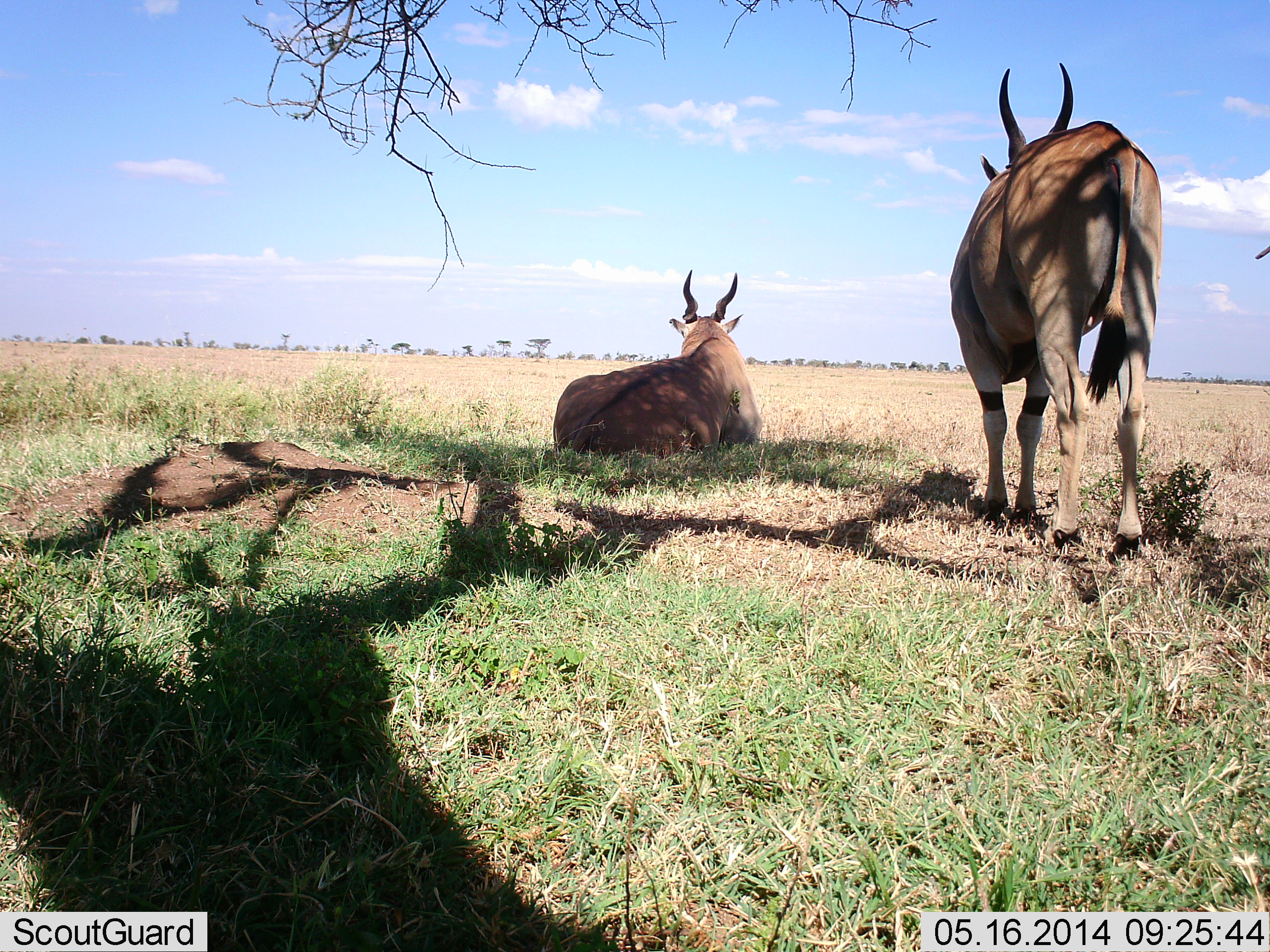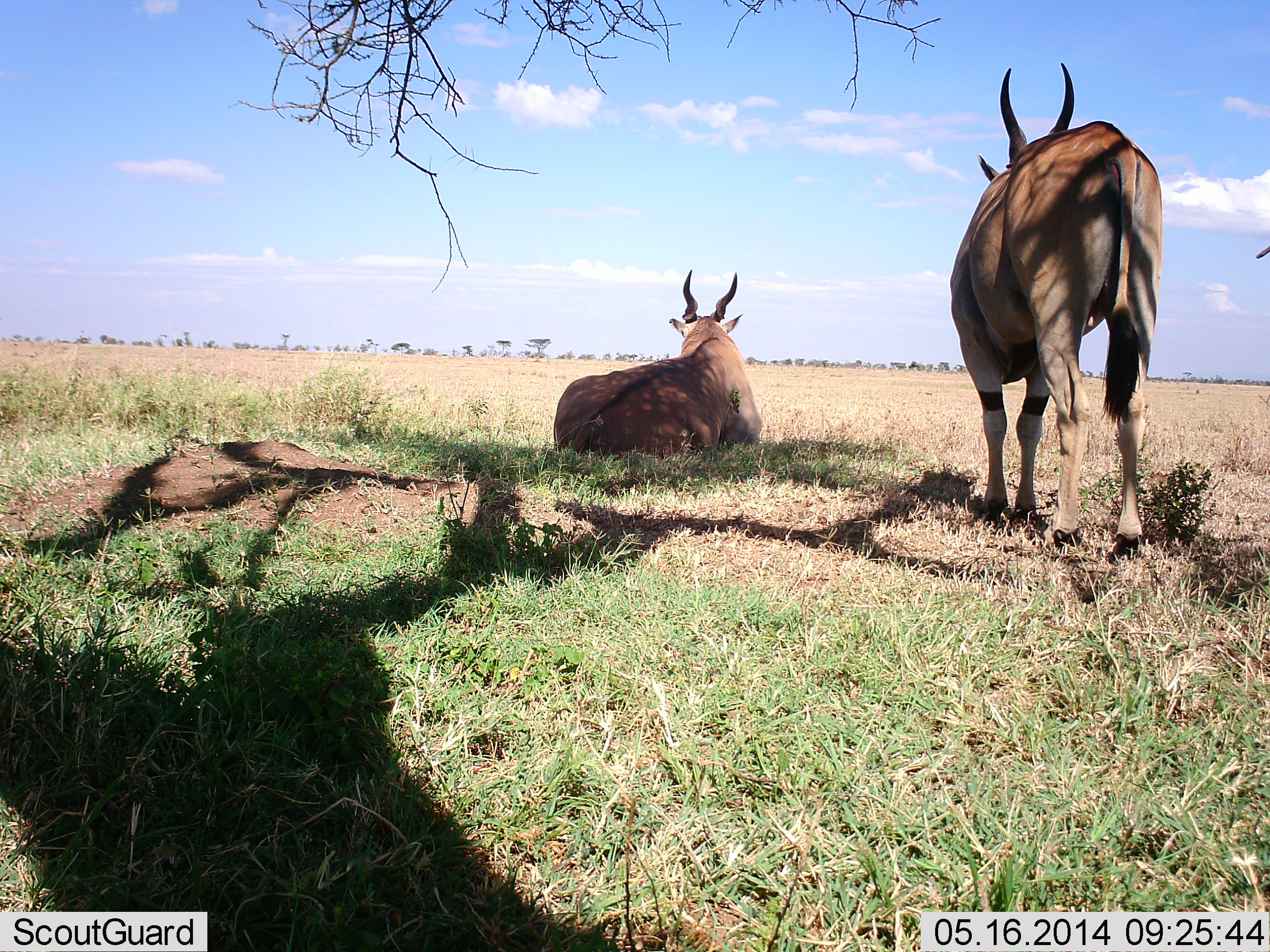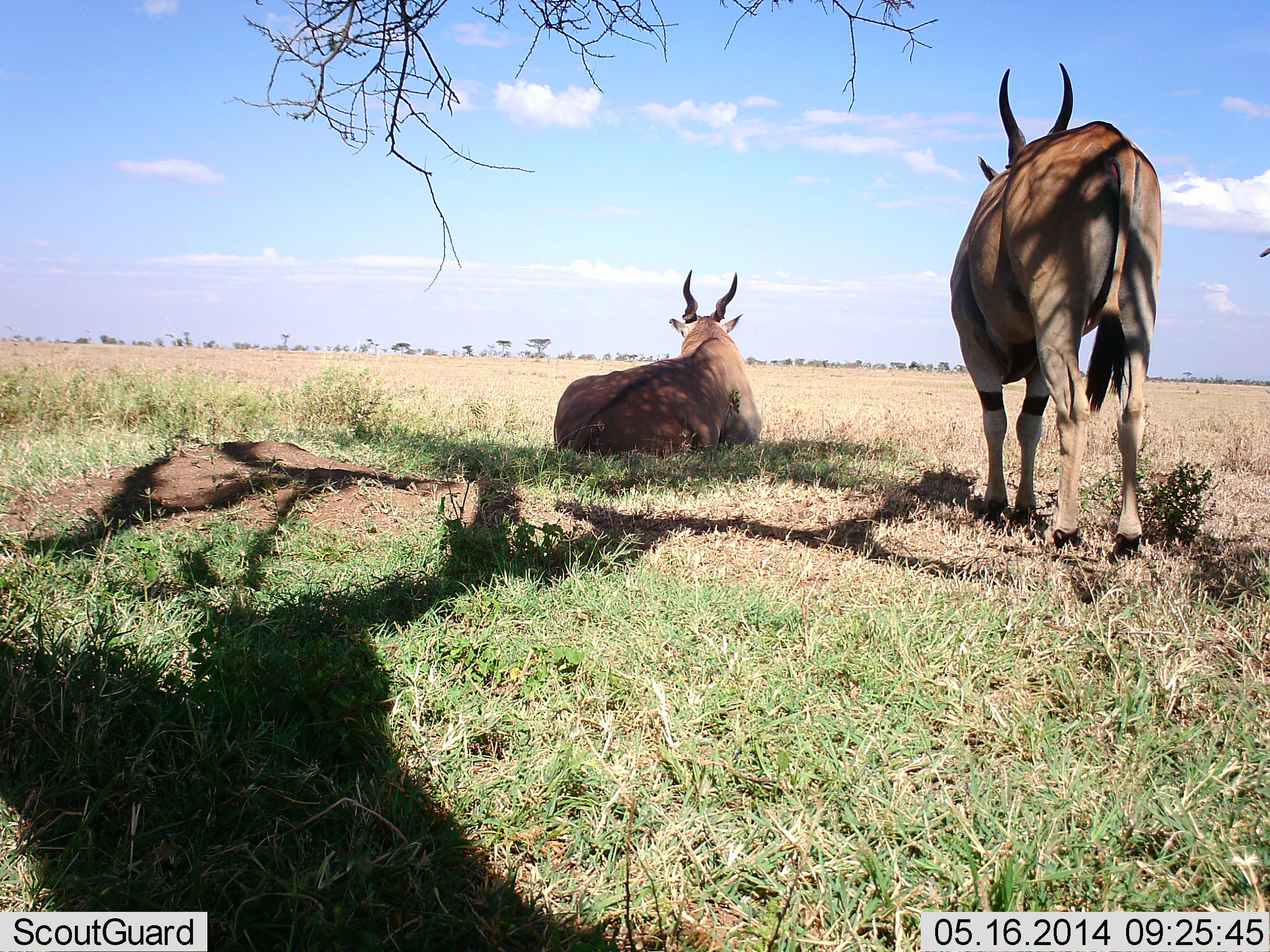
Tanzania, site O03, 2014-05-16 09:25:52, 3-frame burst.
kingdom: Animalia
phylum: Chordata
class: Mammalia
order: Artiodactyla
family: Bovidae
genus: Tragelaphus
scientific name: Tragelaphus oryx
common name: eland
Eland (Tragelaphus oryx), count 2. Behavior (volunteer vote fractions): standing 80%, resting 100%, moving 0%, interacting 0%. Young present (vote fraction): 0%. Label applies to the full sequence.